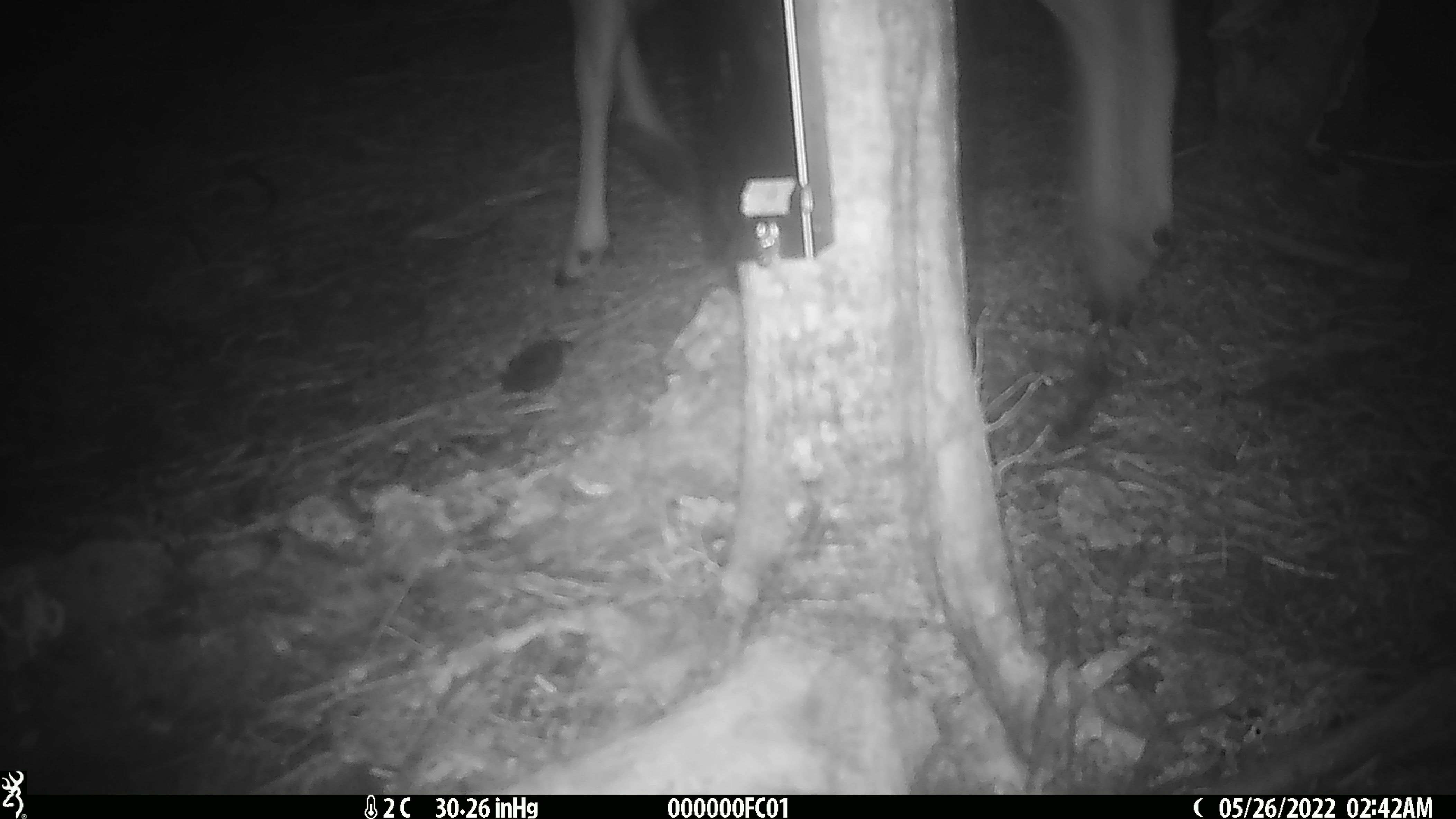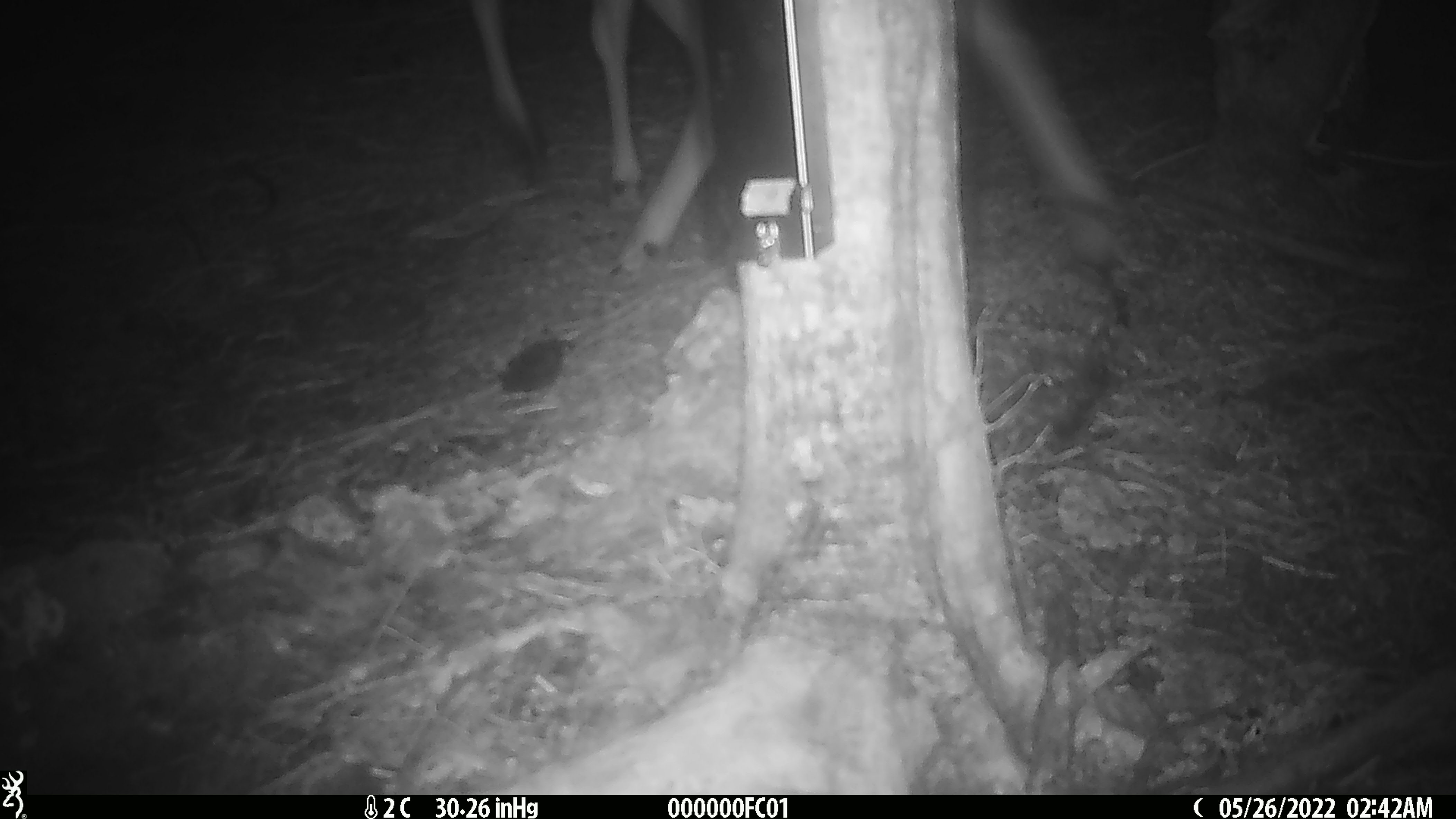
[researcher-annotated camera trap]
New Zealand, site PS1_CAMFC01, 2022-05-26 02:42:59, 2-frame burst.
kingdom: Animalia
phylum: Chordata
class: Mammalia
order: Artiodactyla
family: Cervidae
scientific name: Cervidae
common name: deer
Deer (Cervidae).